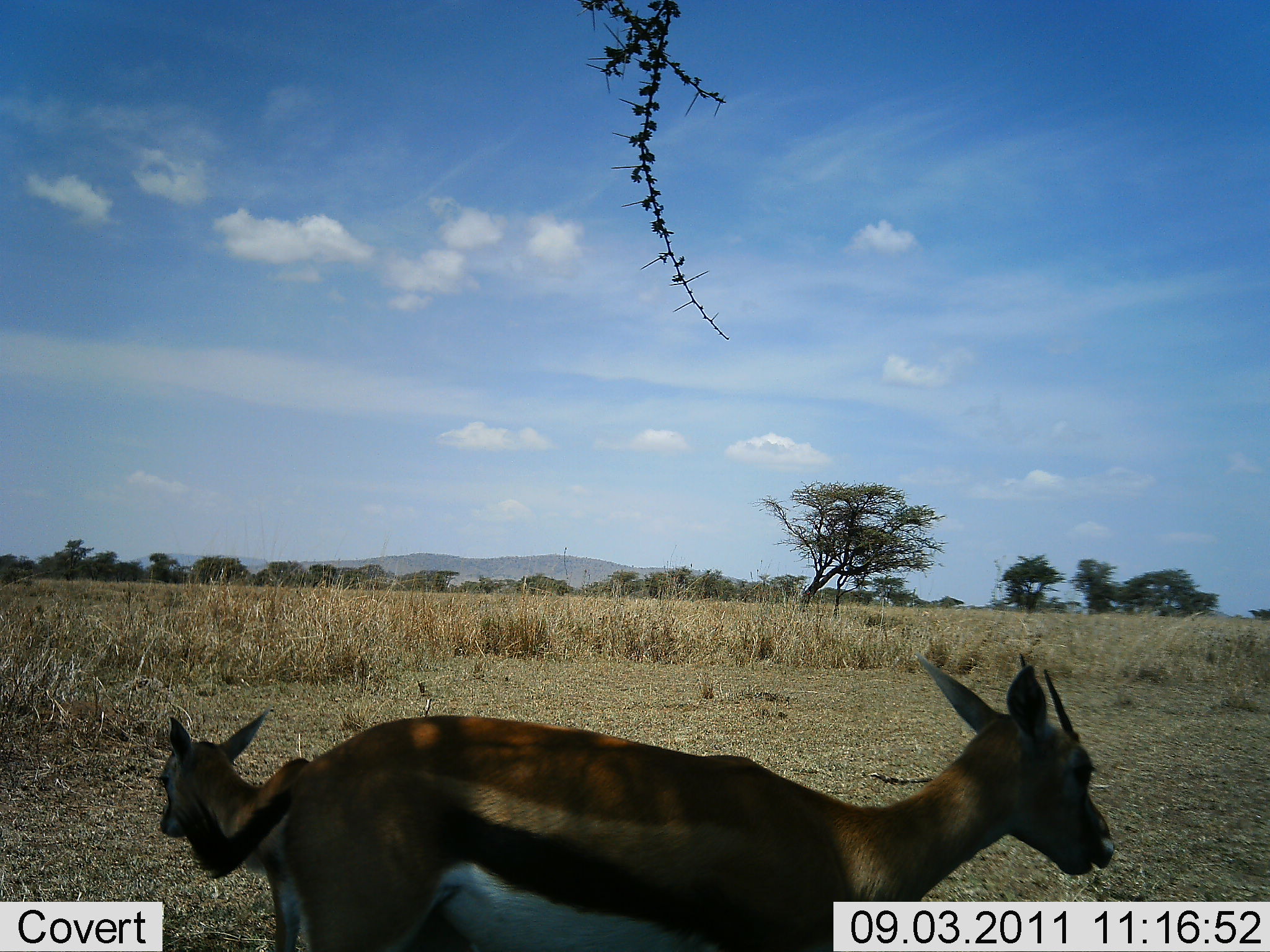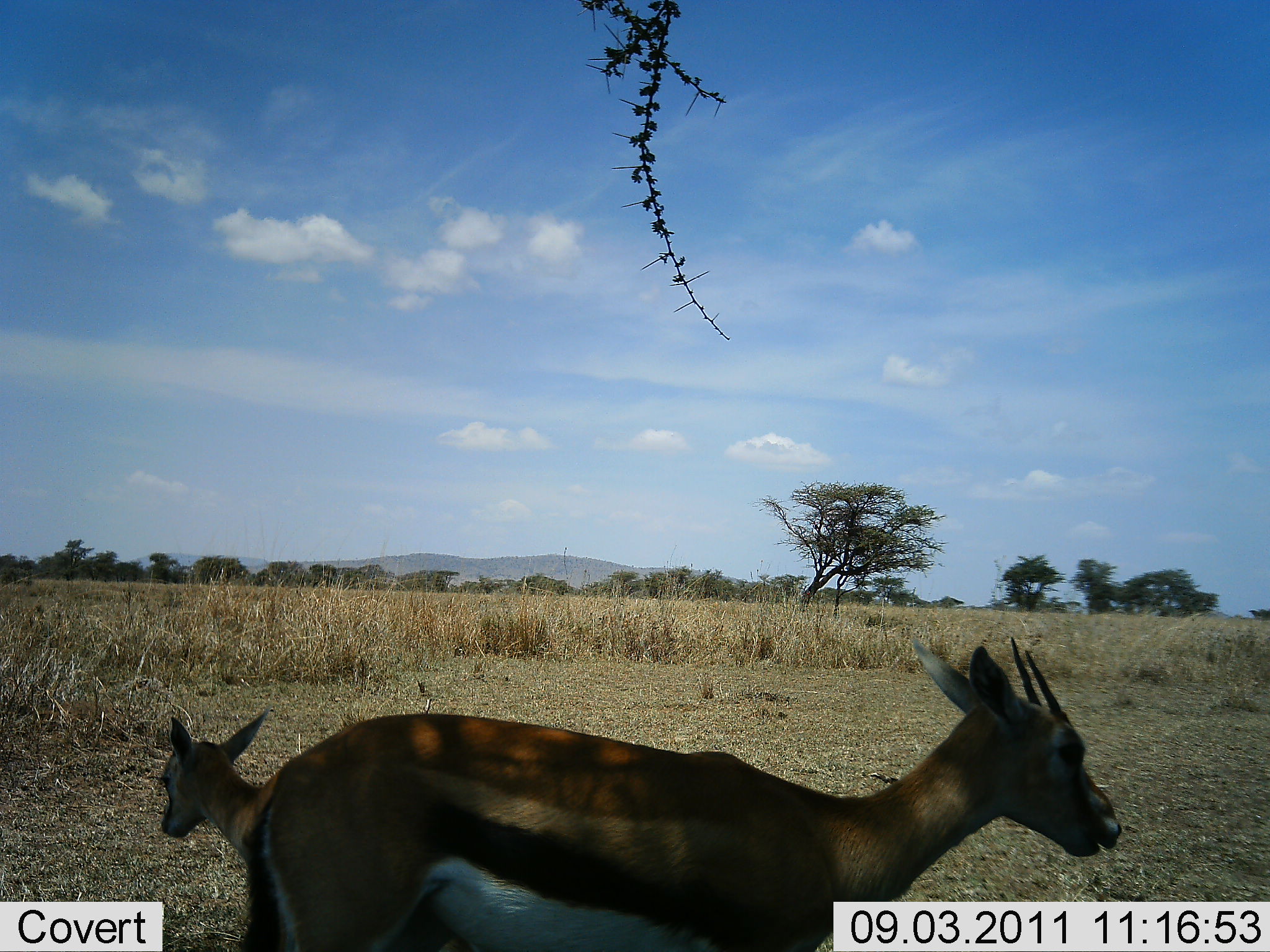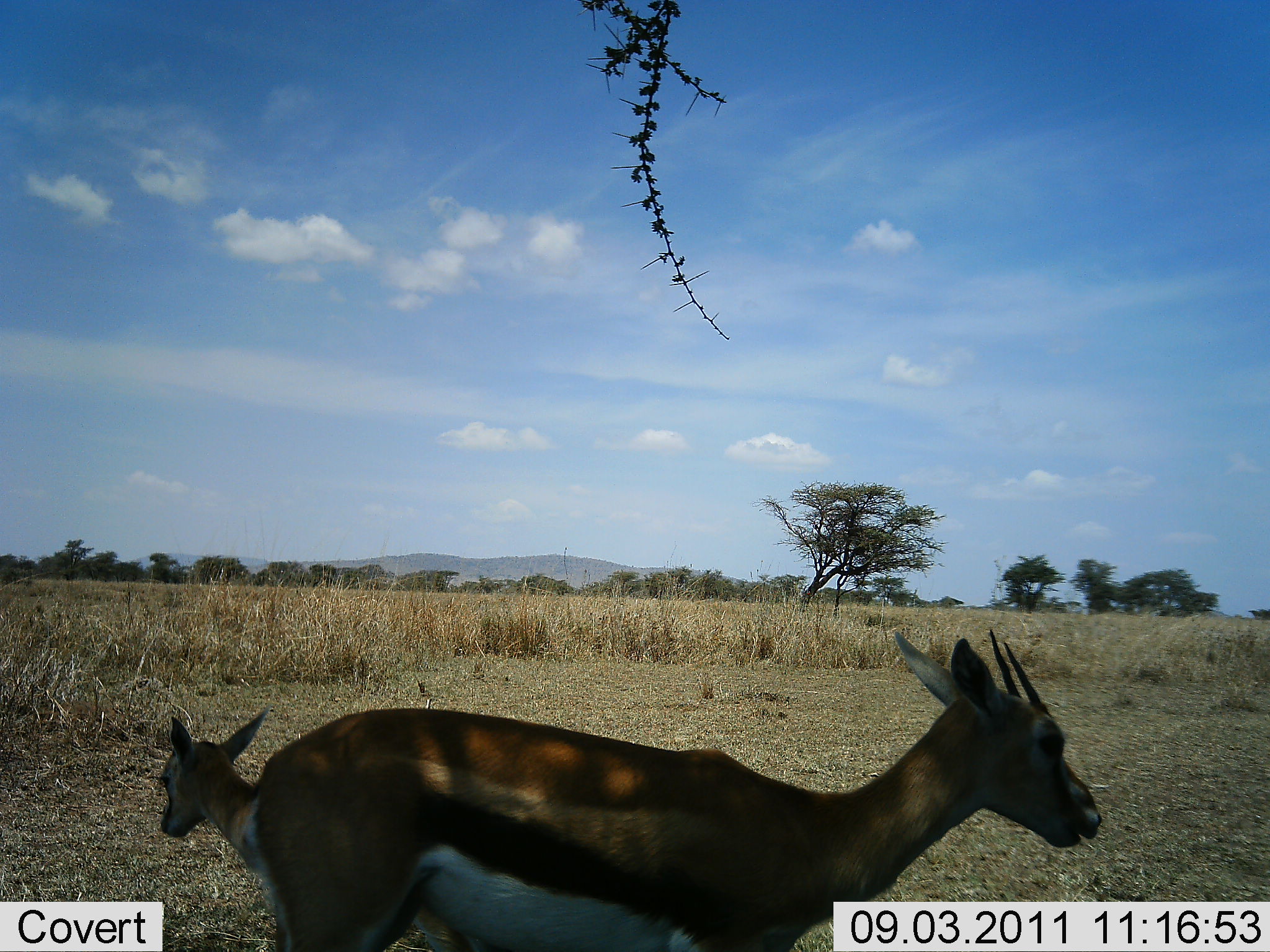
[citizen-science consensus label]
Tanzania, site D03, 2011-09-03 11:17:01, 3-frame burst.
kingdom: Animalia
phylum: Chordata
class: Mammalia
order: Artiodactyla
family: Bovidae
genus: Eudorcas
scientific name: Eudorcas thomsonii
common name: thomson's gazelle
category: gazellethomsons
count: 2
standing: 100%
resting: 0%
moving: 0%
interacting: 0%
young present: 80%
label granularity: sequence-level